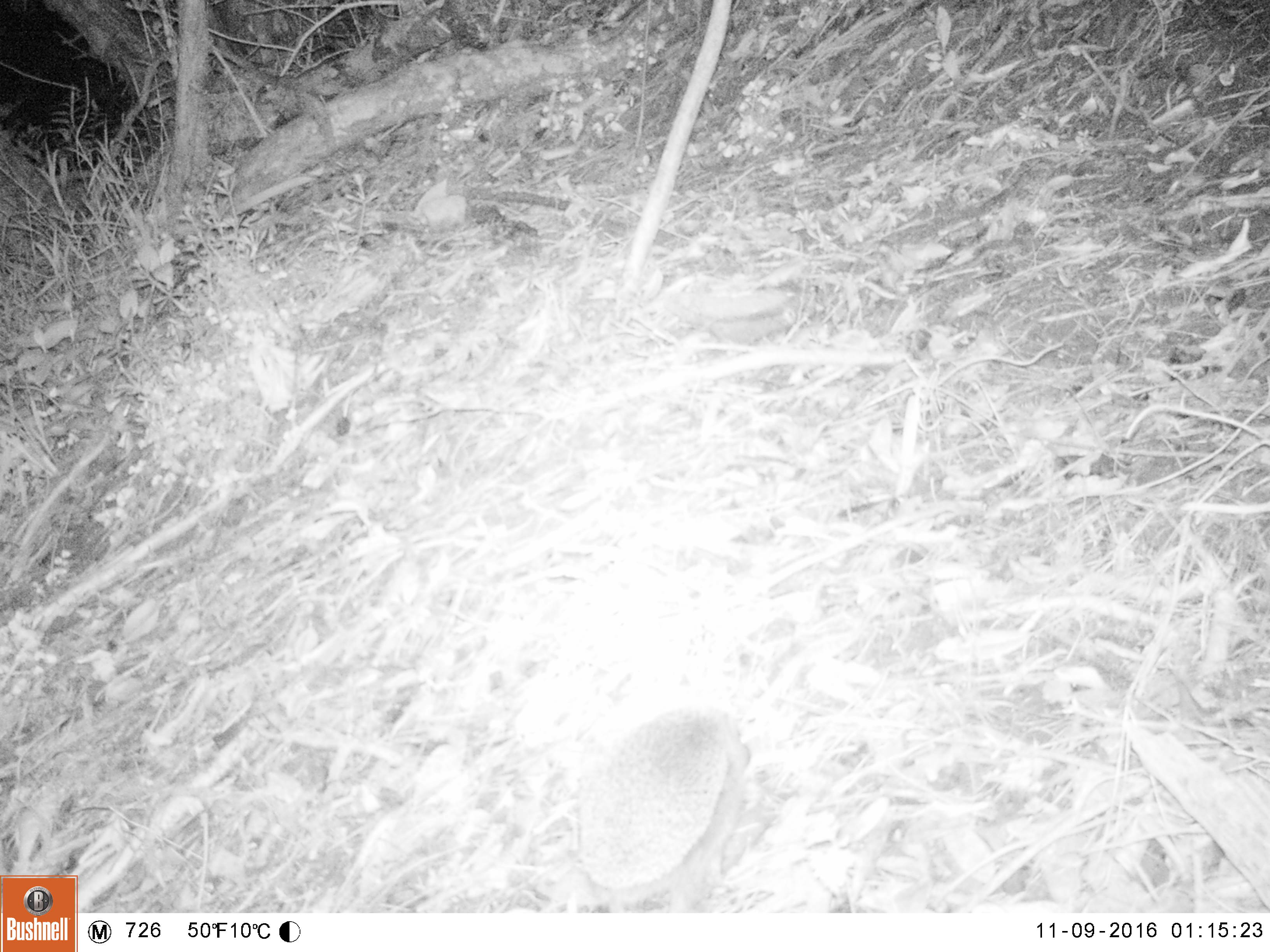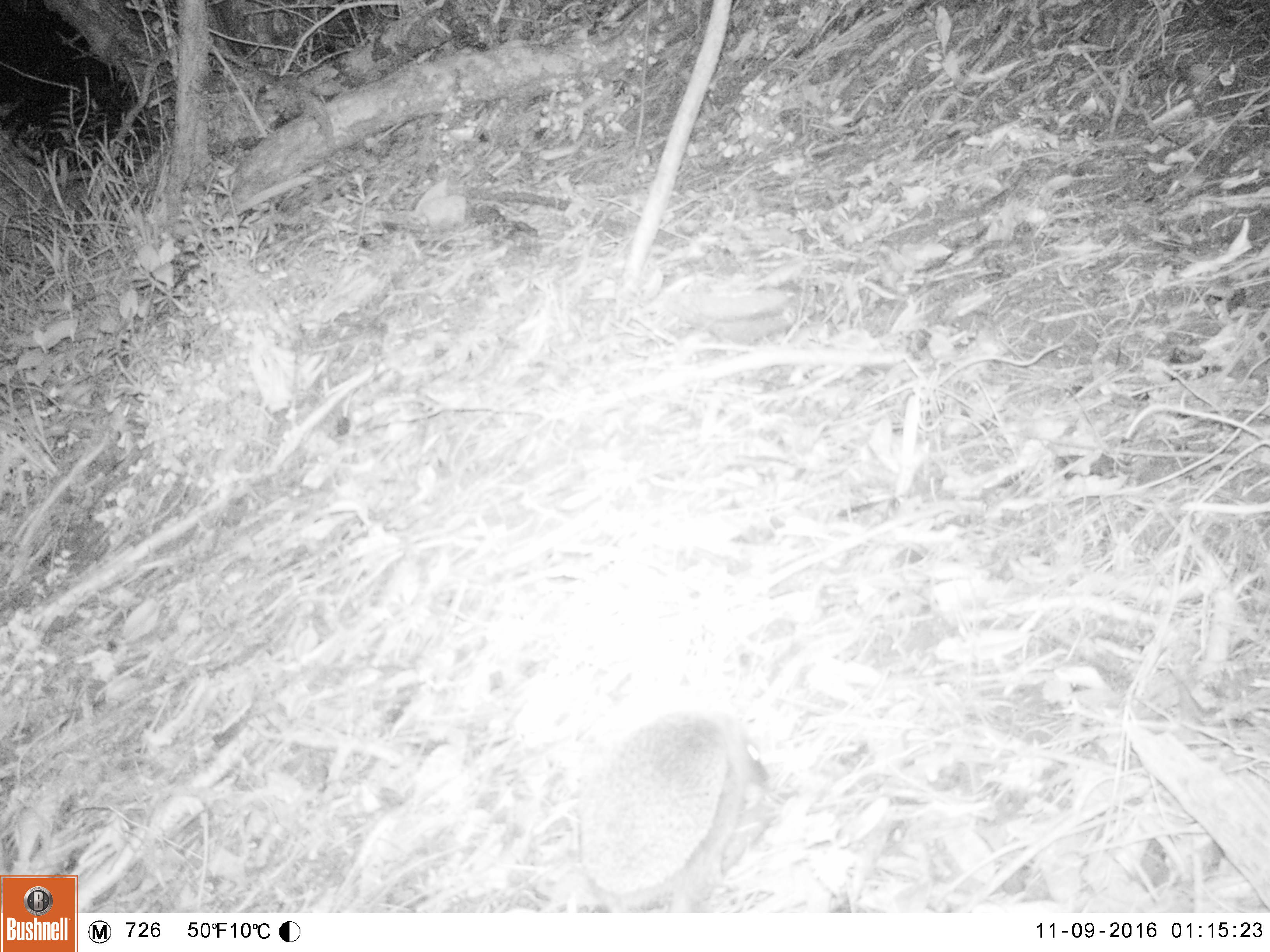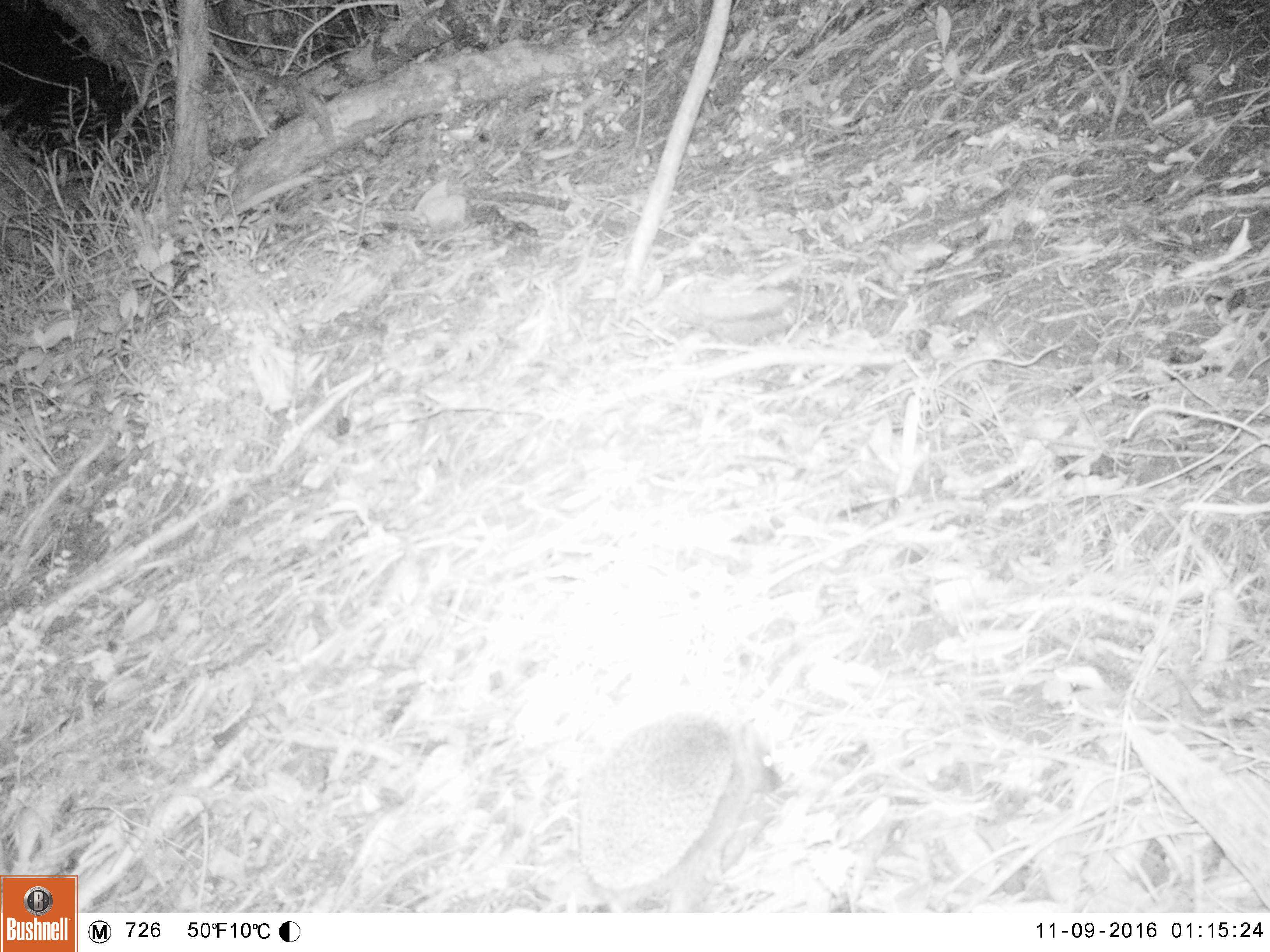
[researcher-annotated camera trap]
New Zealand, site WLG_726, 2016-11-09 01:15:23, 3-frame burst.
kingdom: Animalia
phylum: Chordata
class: Mammalia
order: Eulipotyphla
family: Erinaceidae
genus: Erinaceus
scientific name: Erinaceus europaeus europaeus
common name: european hedgehog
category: hedgehog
Hedgehog (european hedgehog) (Erinaceus europaeus europaeus).